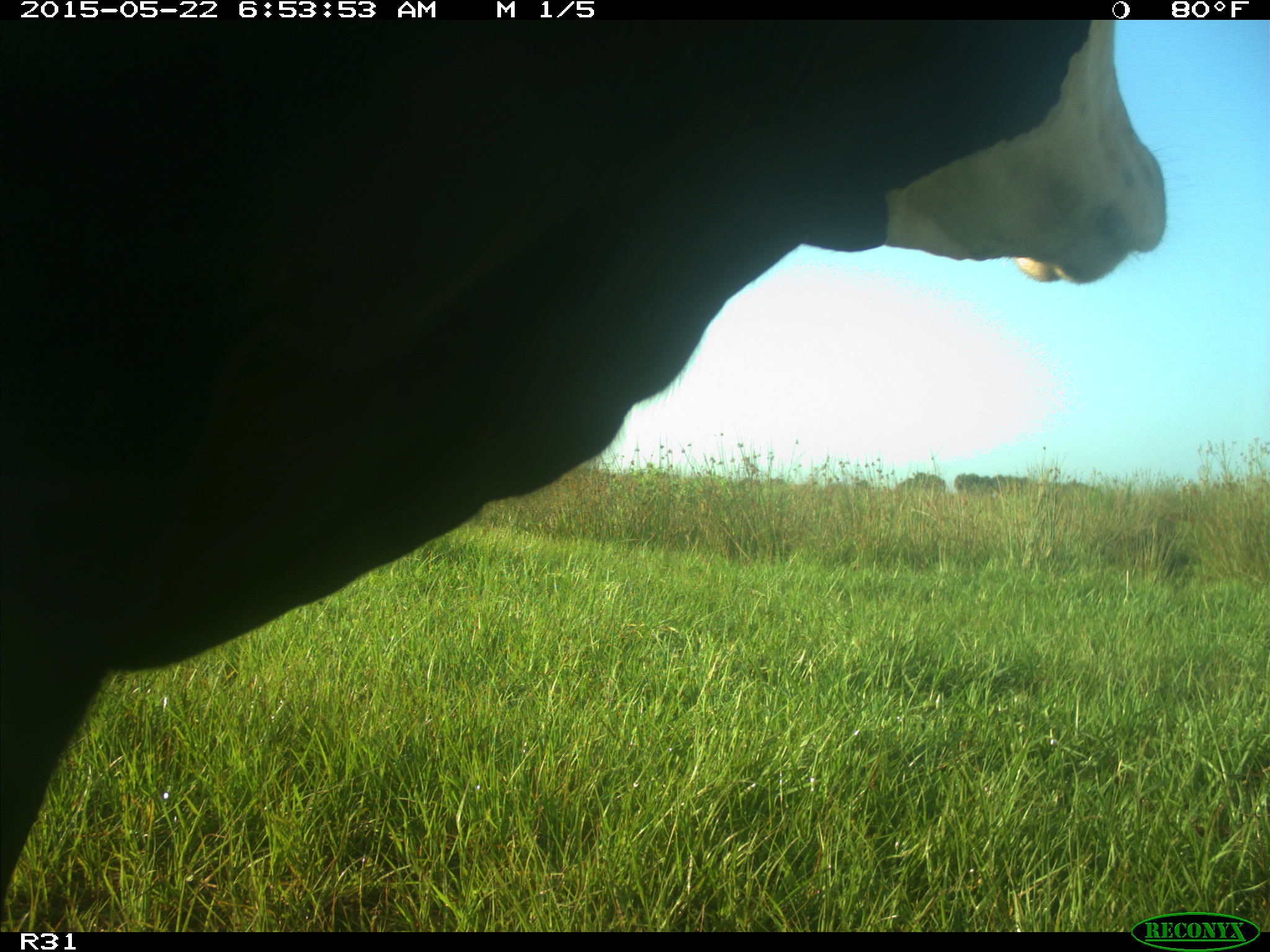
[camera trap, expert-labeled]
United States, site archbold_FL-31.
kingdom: Animalia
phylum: Chordata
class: Mammalia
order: Artiodactyla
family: Bovidae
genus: Bos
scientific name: Bos taurus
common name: domestic cow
Bos taurus (domestic cow).